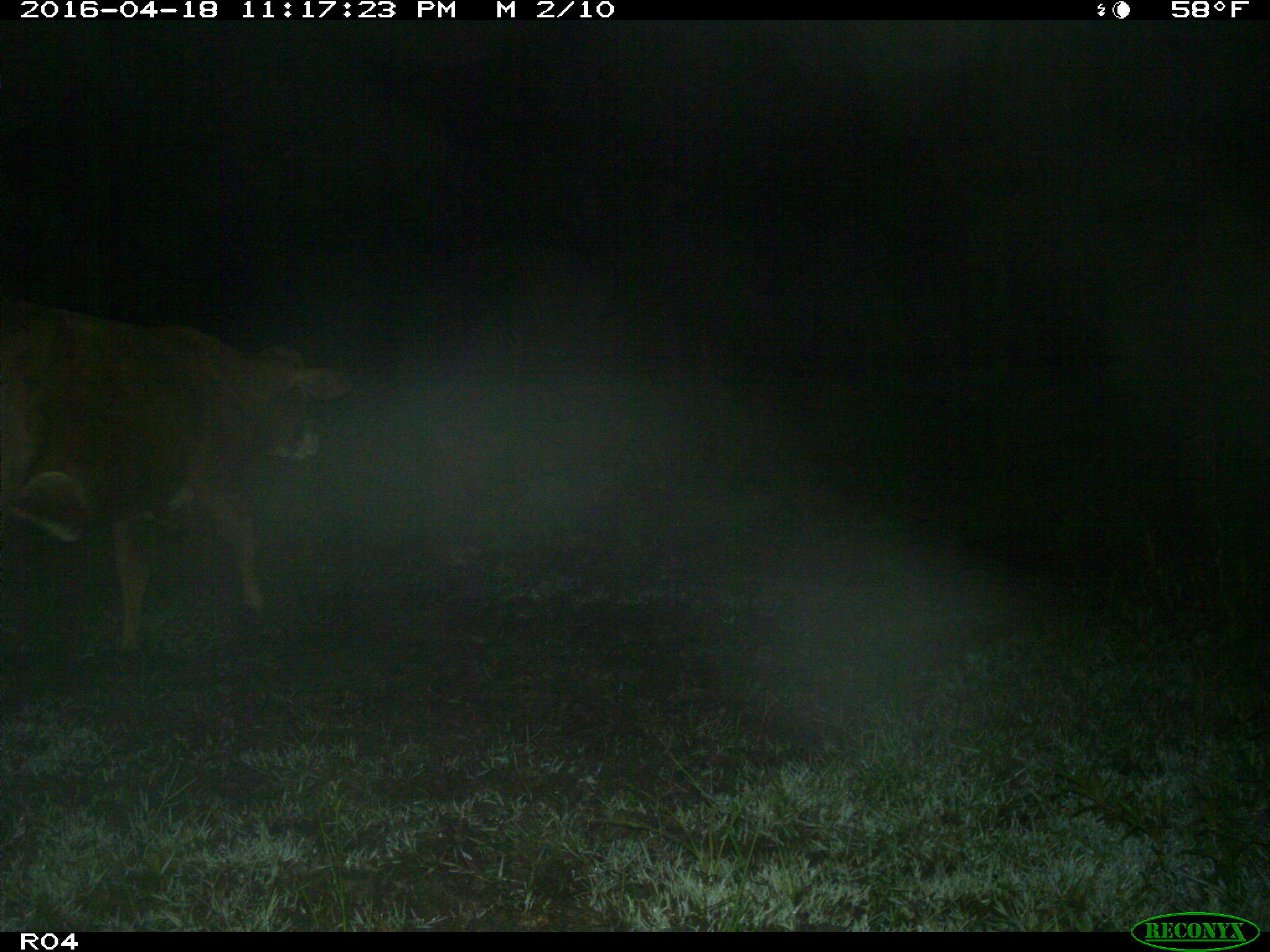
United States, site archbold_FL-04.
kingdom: Animalia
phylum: Chordata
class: Mammalia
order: Artiodactyla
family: Bovidae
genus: Bos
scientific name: Bos taurus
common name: domestic cow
Bos taurus (domestic cow).